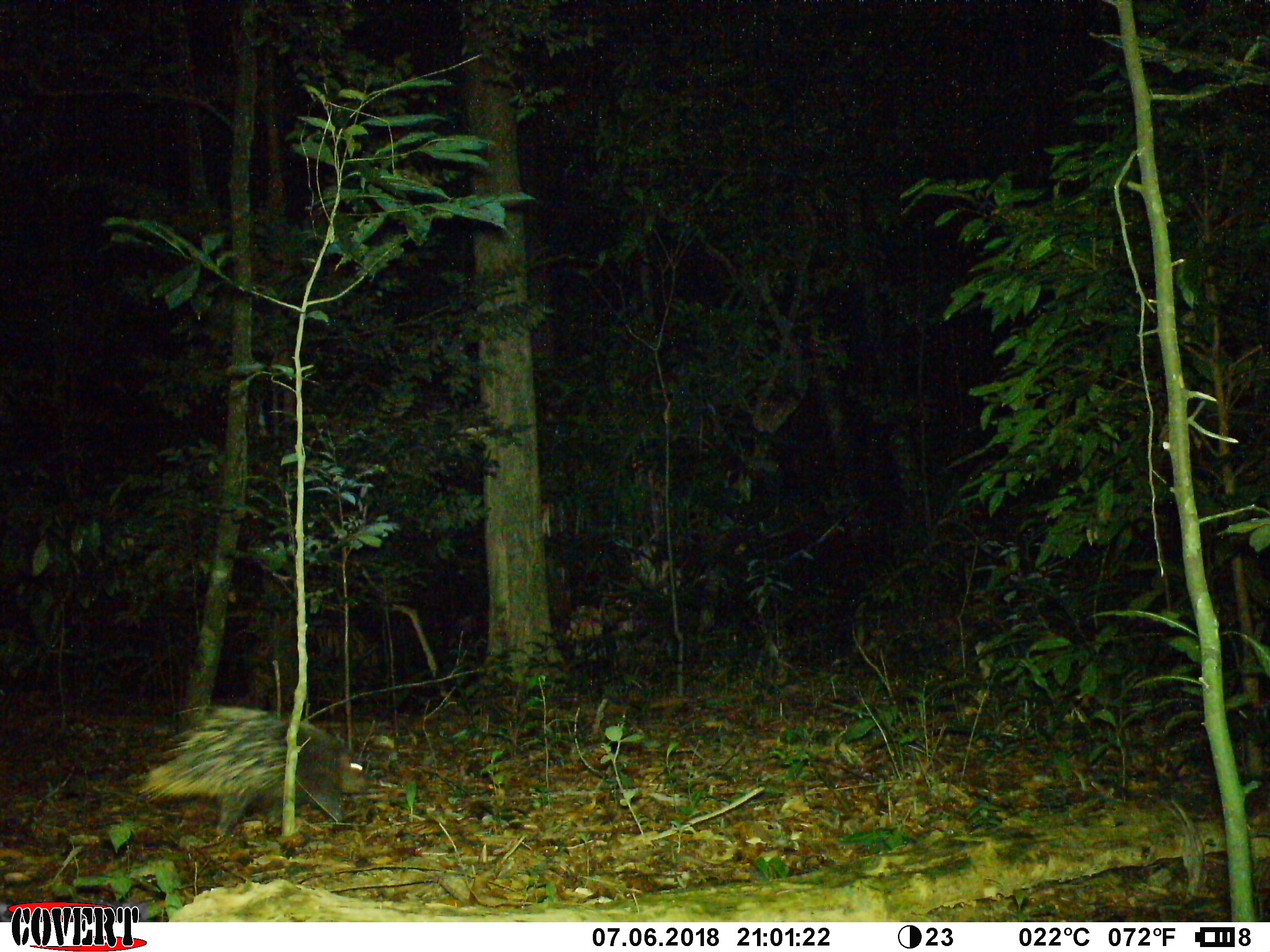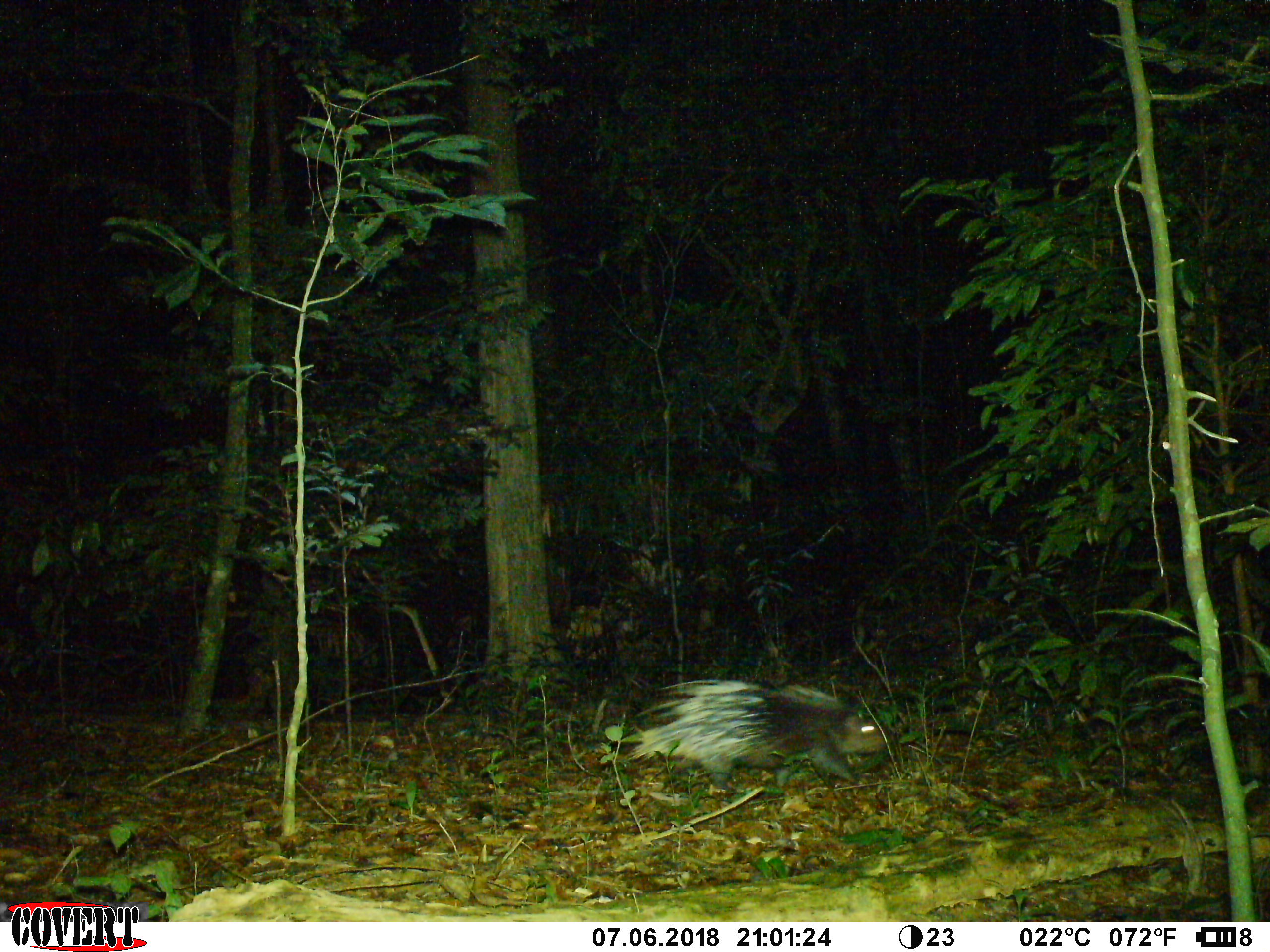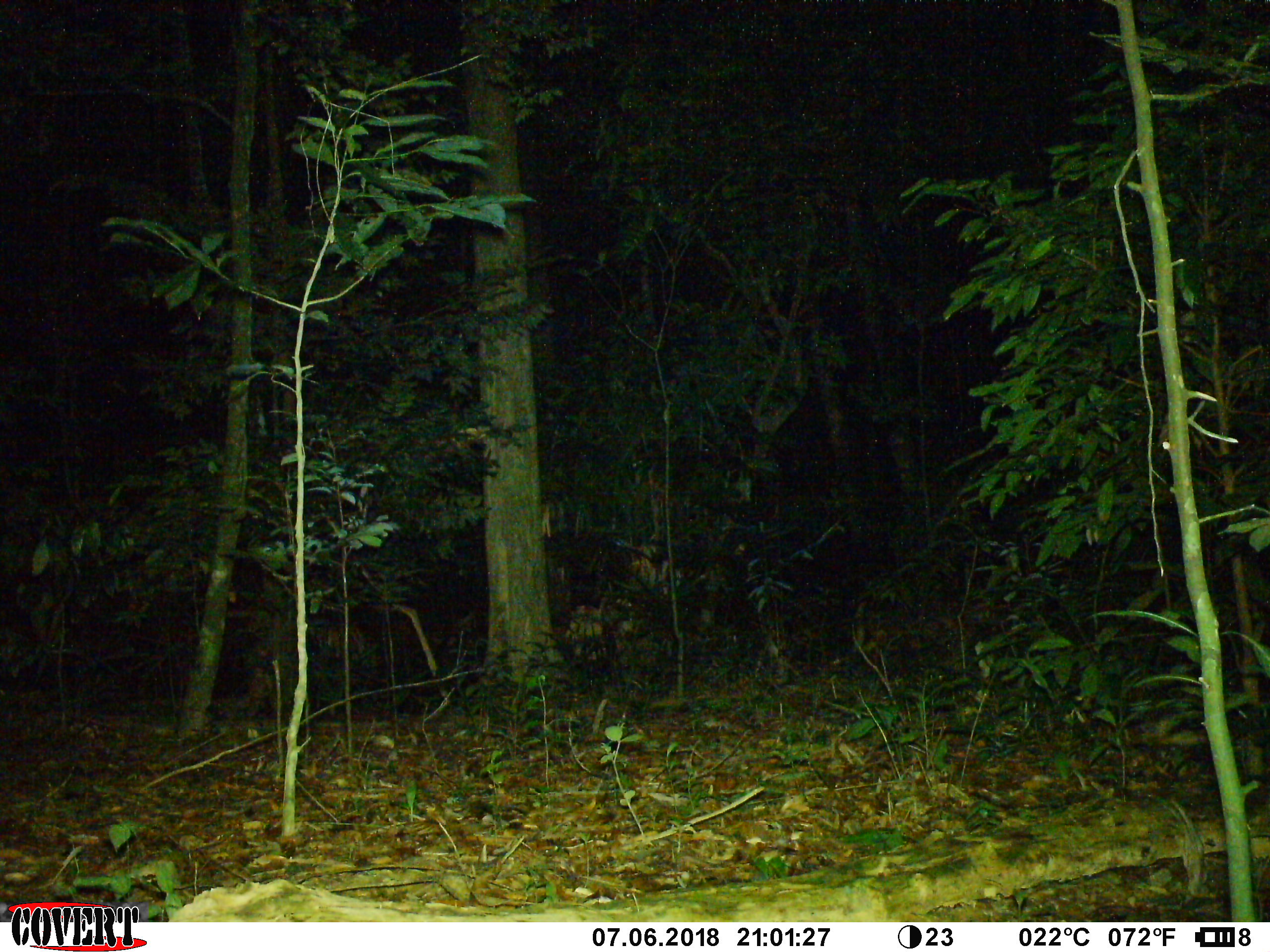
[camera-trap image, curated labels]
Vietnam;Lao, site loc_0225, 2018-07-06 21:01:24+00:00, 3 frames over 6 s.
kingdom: Animalia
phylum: Chordata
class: Mammalia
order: Rodentia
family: Hystricidae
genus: Hystrix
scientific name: Hystrix brachyura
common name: malayan porcupine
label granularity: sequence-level